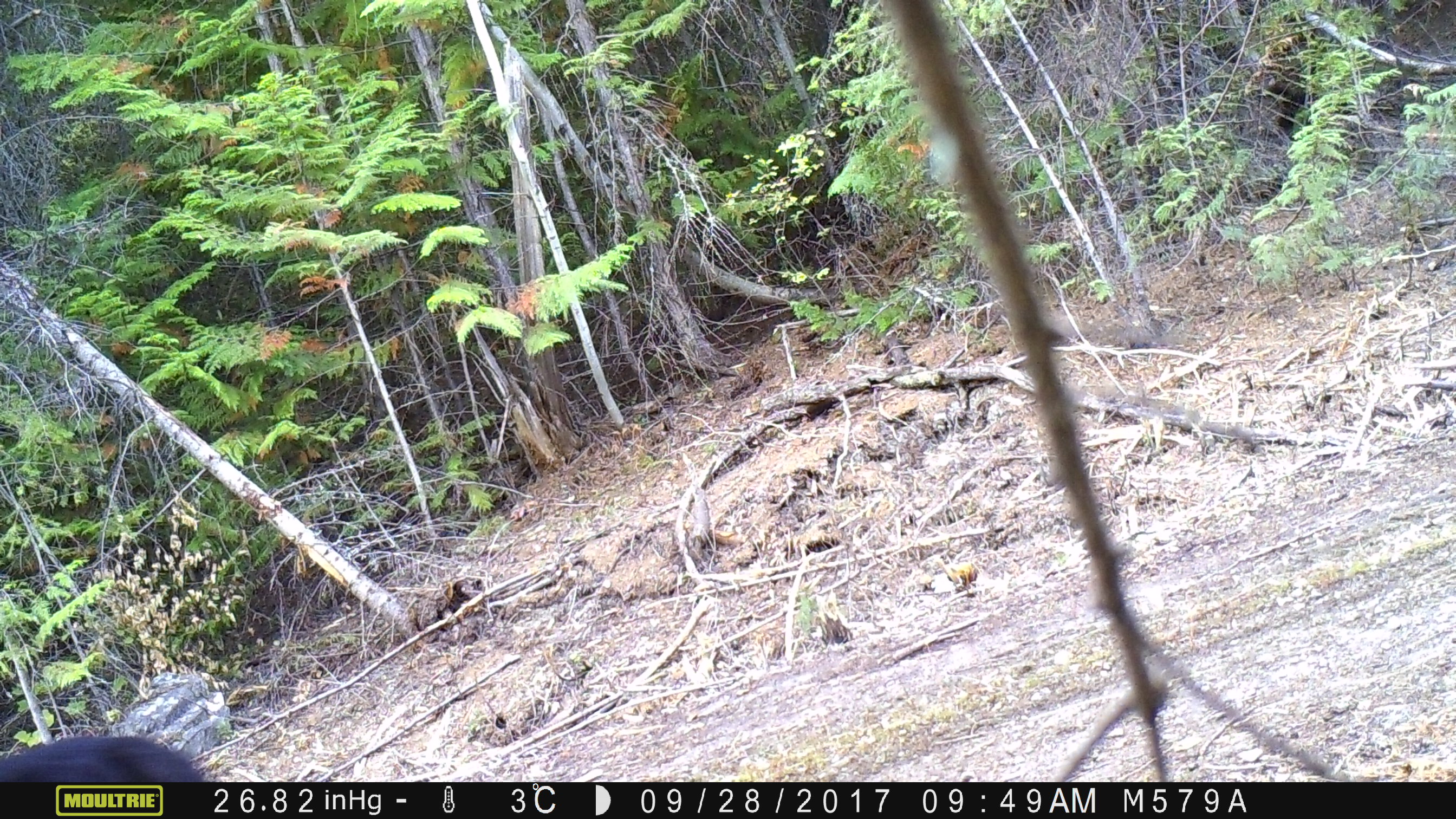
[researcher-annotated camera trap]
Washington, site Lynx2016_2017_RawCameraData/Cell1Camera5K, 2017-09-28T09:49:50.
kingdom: Animalia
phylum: Chordata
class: Mammalia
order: Carnivora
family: Canidae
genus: Canis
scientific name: Canis lupus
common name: gray wolf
Canis lupus (gray wolf). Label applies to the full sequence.